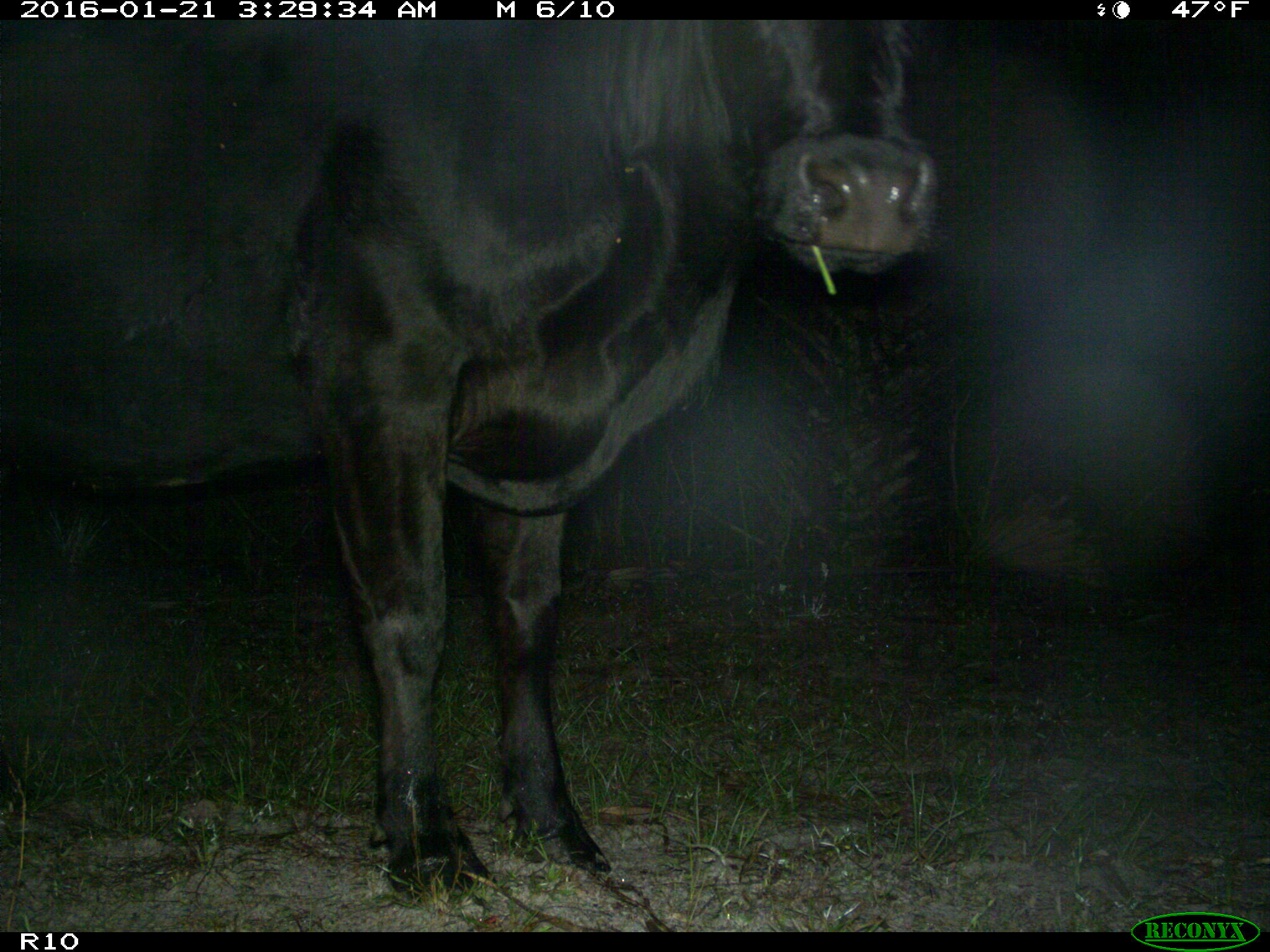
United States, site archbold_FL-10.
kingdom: Animalia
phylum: Chordata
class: Mammalia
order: Artiodactyla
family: Bovidae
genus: Bos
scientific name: Bos taurus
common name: domestic cow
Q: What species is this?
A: Bos taurus (domestic cow).